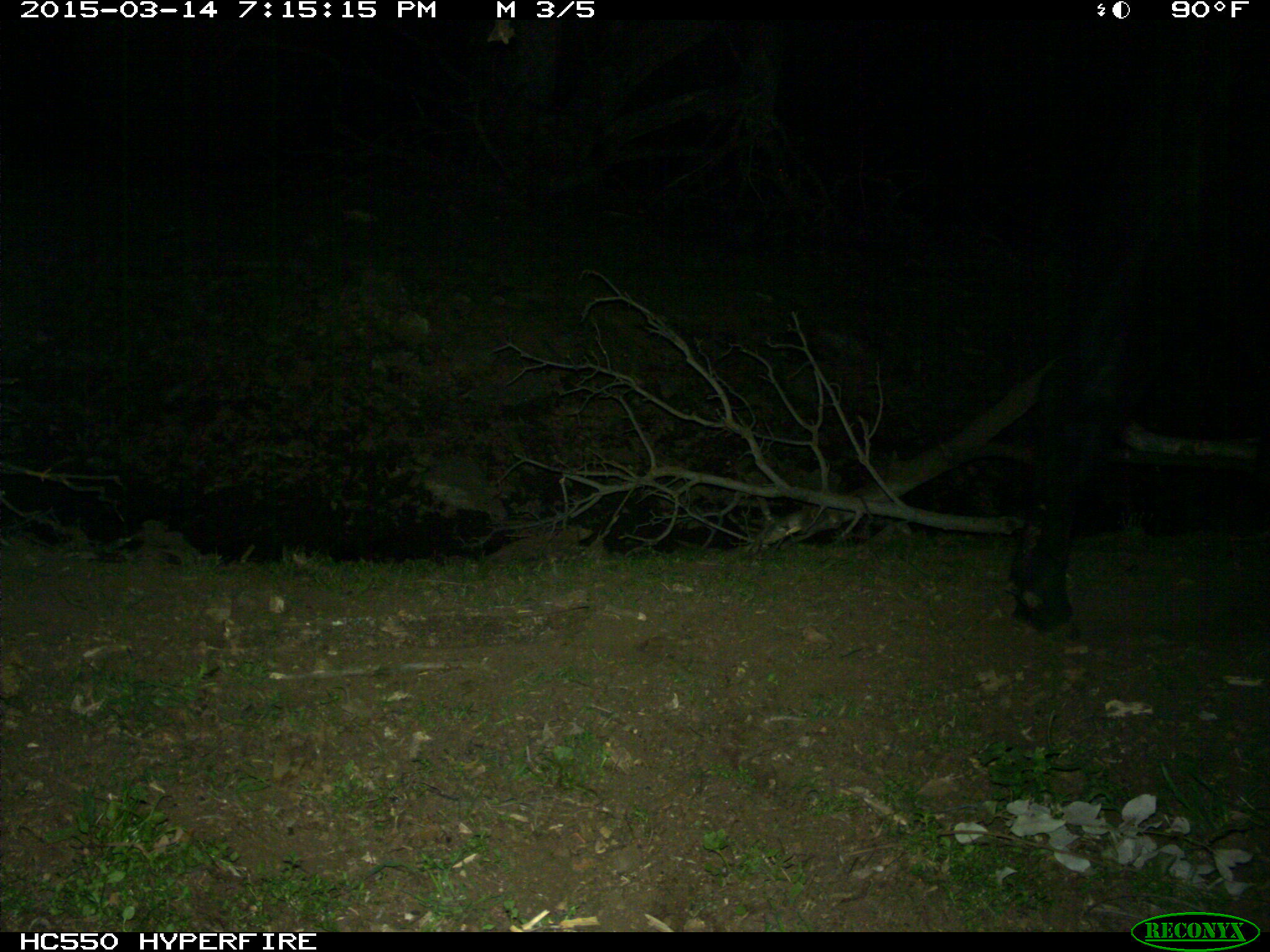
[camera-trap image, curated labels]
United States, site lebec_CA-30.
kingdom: Animalia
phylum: Chordata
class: Mammalia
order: Artiodactyla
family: Bovidae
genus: Bos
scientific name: Bos taurus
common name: domestic cow